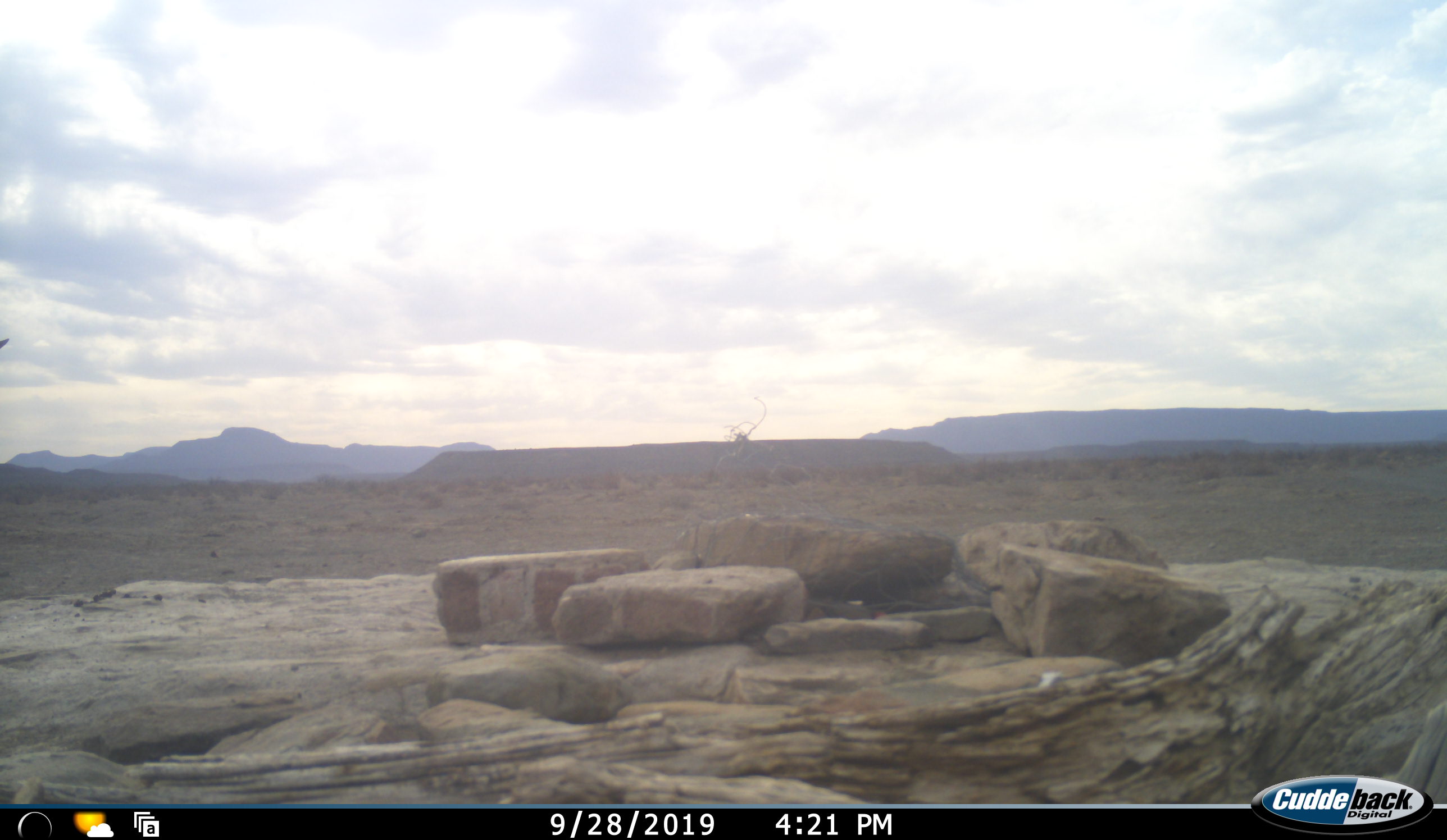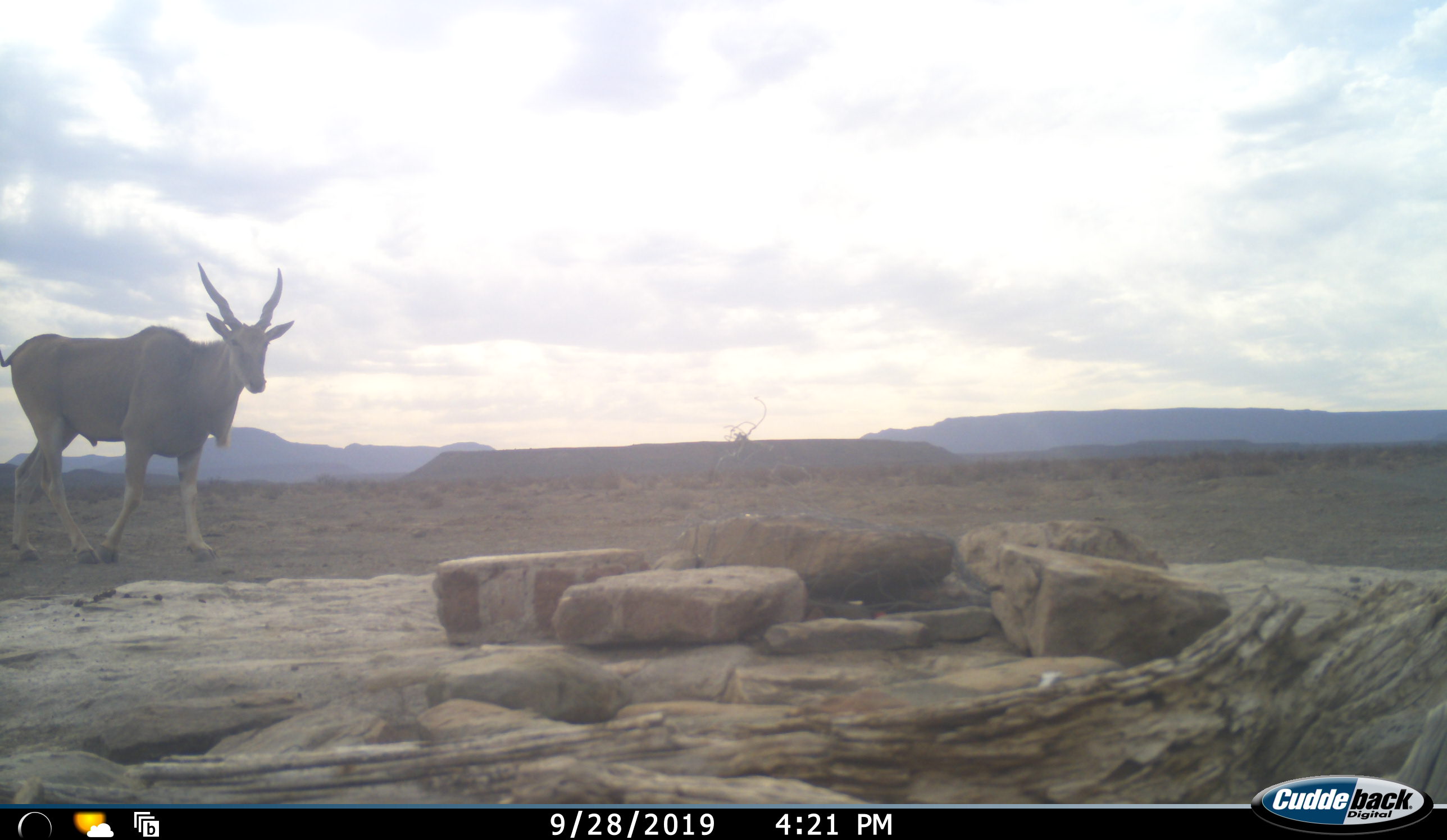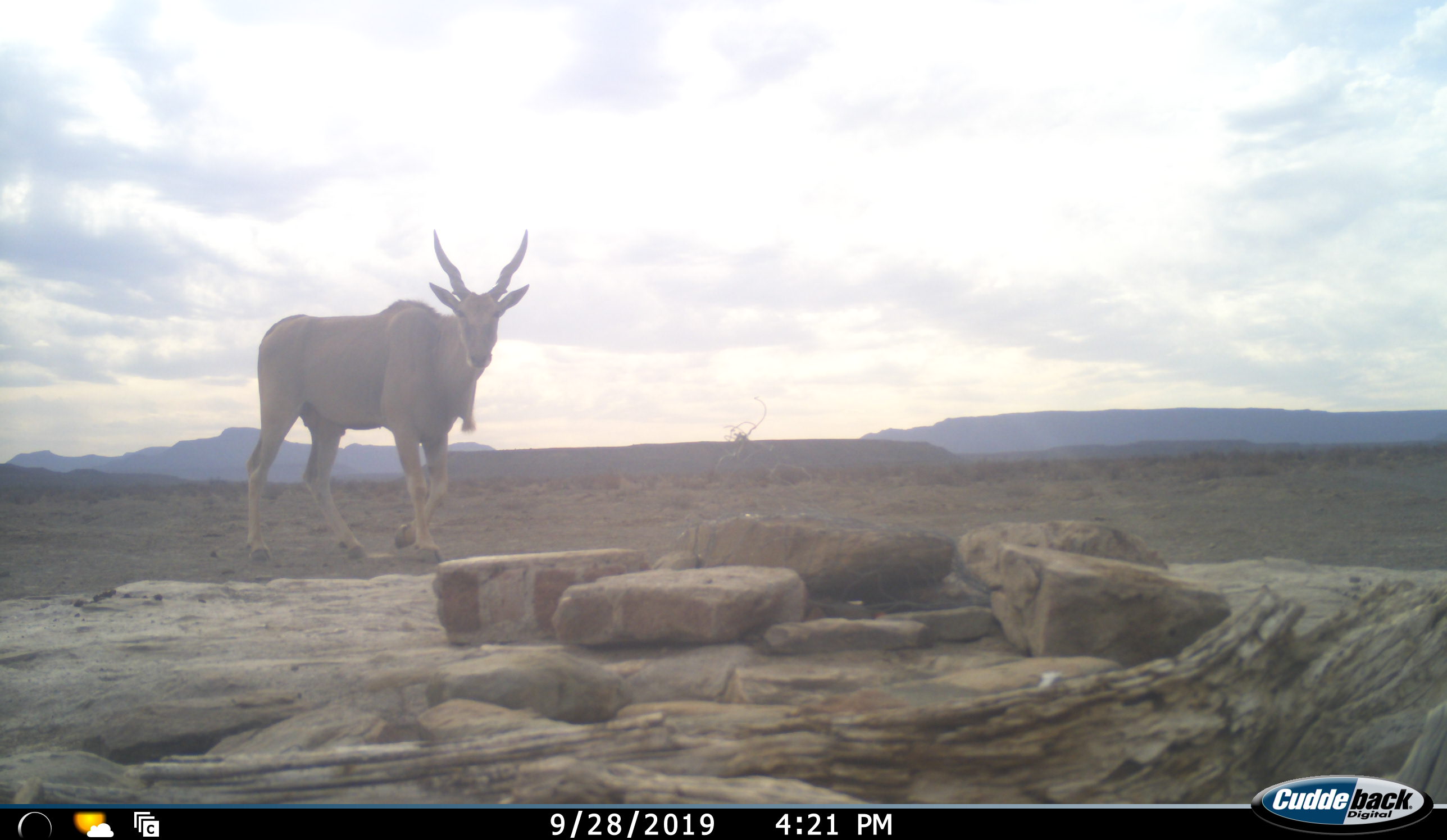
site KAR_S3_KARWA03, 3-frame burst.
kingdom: Animalia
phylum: Chordata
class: Mammalia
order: Artiodactyla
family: Bovidae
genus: Tragelaphus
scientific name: Tragelaphus oryx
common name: eland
Eland (Tragelaphus oryx), count 1. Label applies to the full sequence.